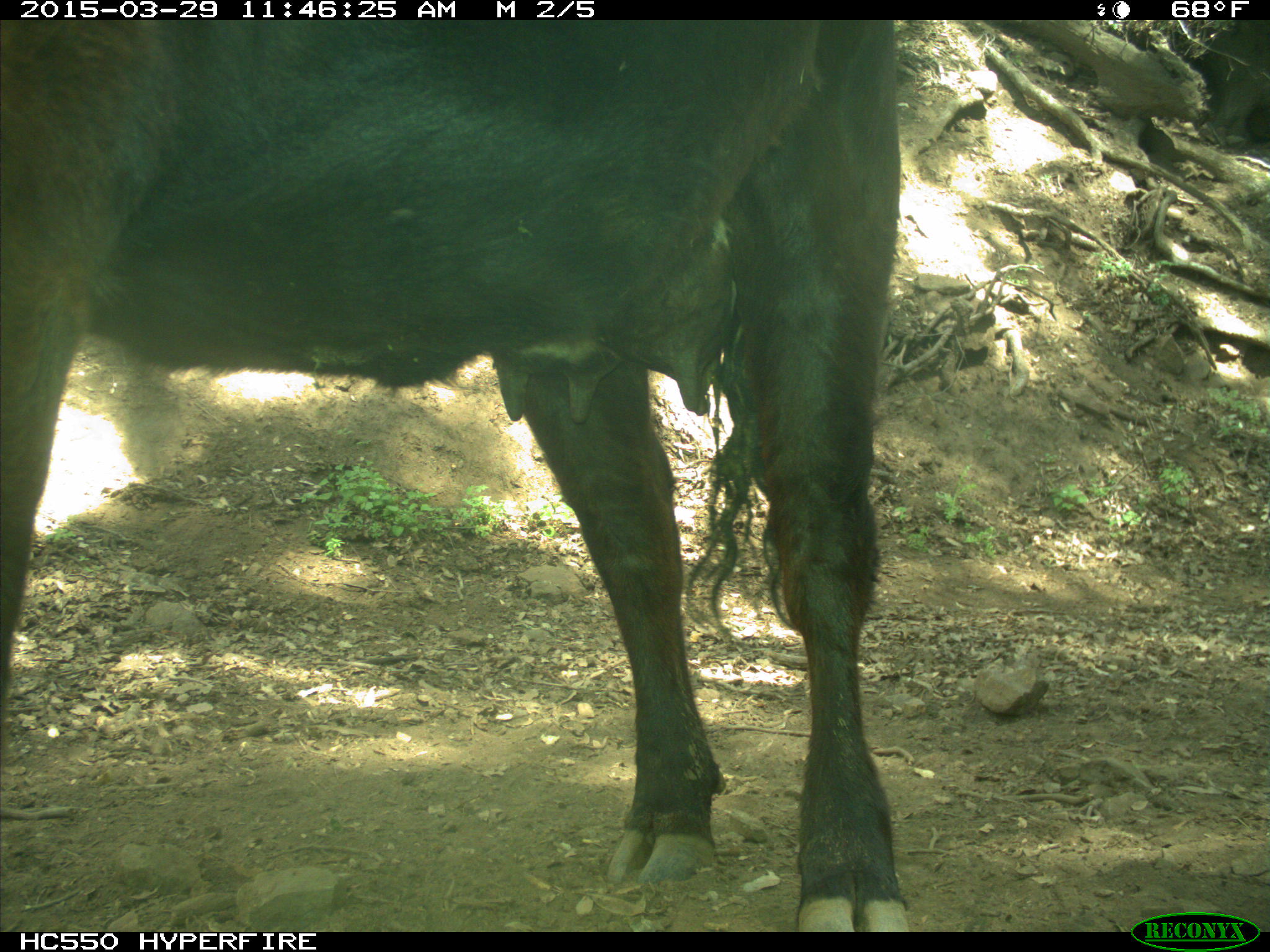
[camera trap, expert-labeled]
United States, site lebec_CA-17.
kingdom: Animalia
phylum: Chordata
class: Mammalia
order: Artiodactyla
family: Bovidae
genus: Bos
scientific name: Bos taurus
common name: domestic cow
Bos taurus (domestic cow).